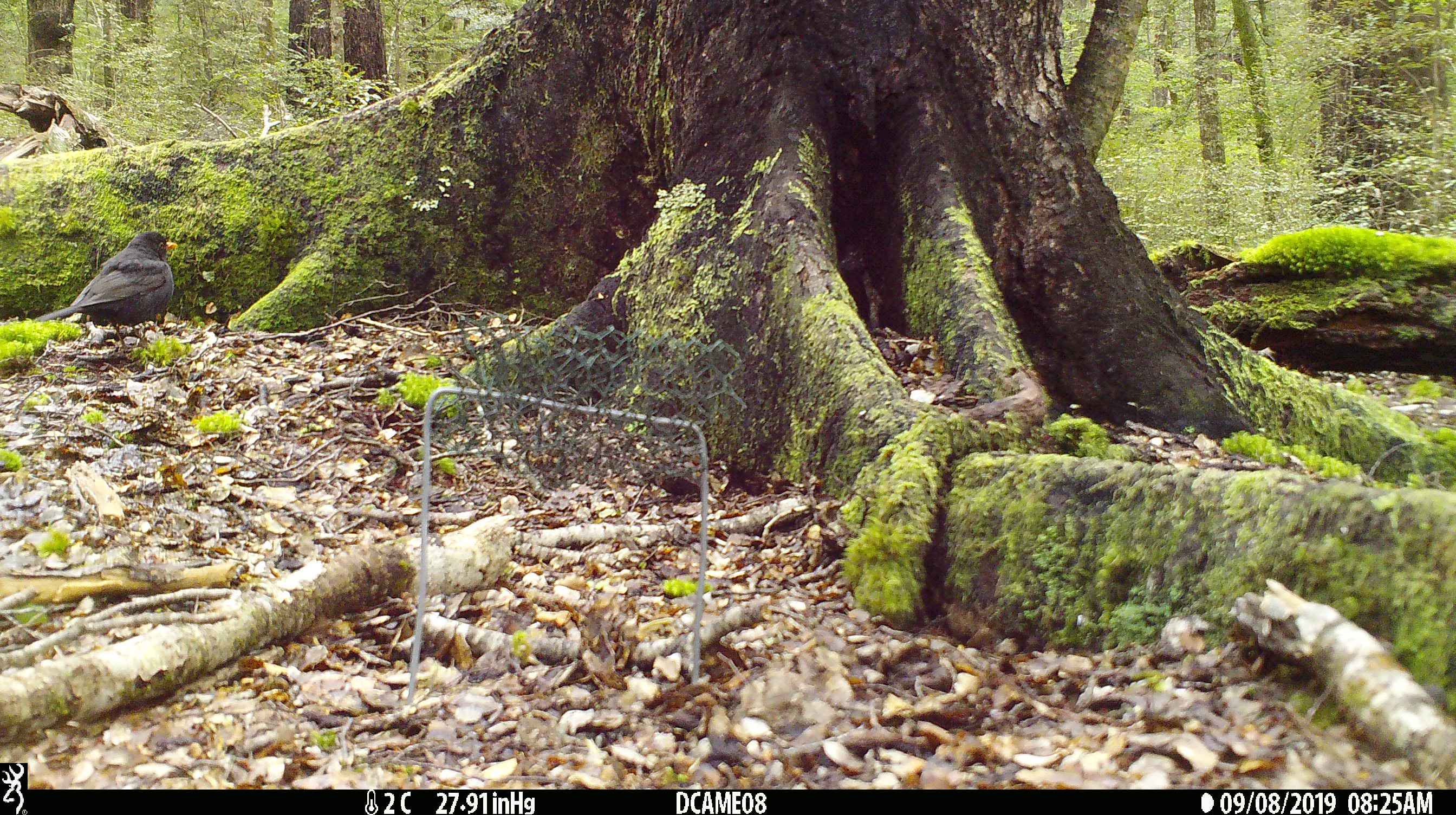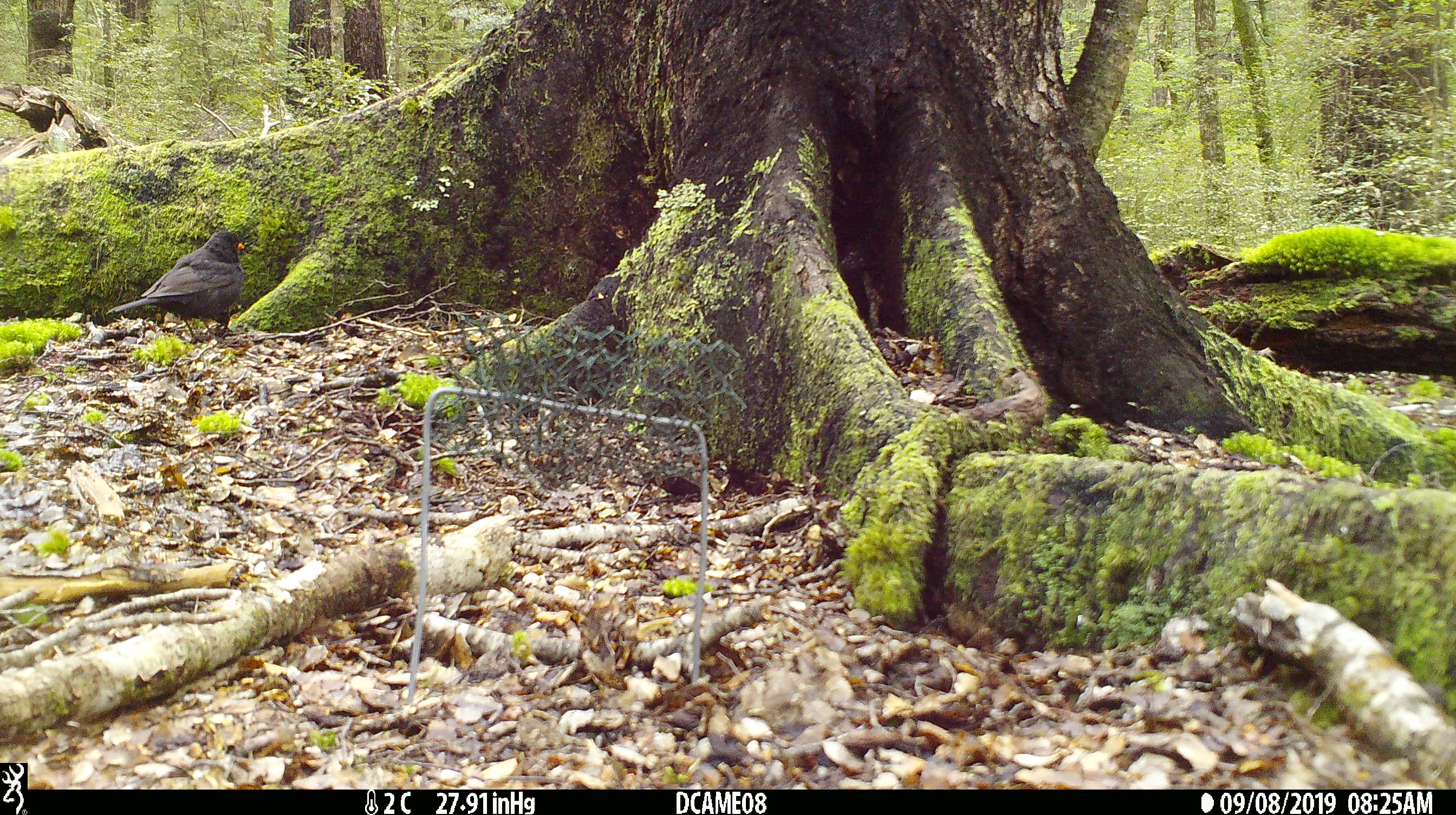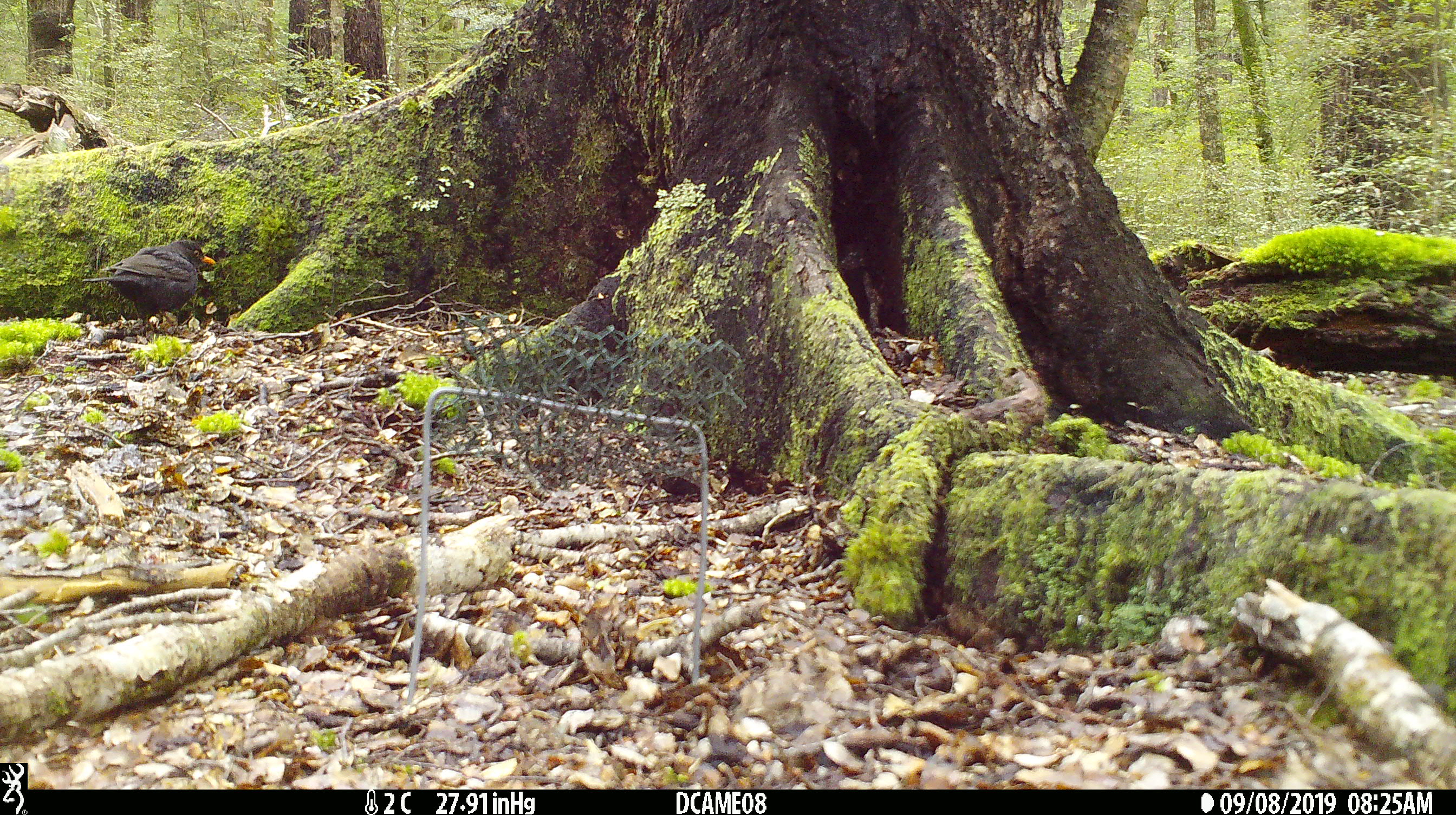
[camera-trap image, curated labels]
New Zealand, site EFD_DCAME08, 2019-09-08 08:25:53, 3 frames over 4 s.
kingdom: Animalia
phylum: Chordata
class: Aves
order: Passeriformes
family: Turdidae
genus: Turdus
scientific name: Turdus merula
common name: eurasian blackbird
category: blackbird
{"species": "blackbird (eurasian blackbird) (Turdus merula)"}